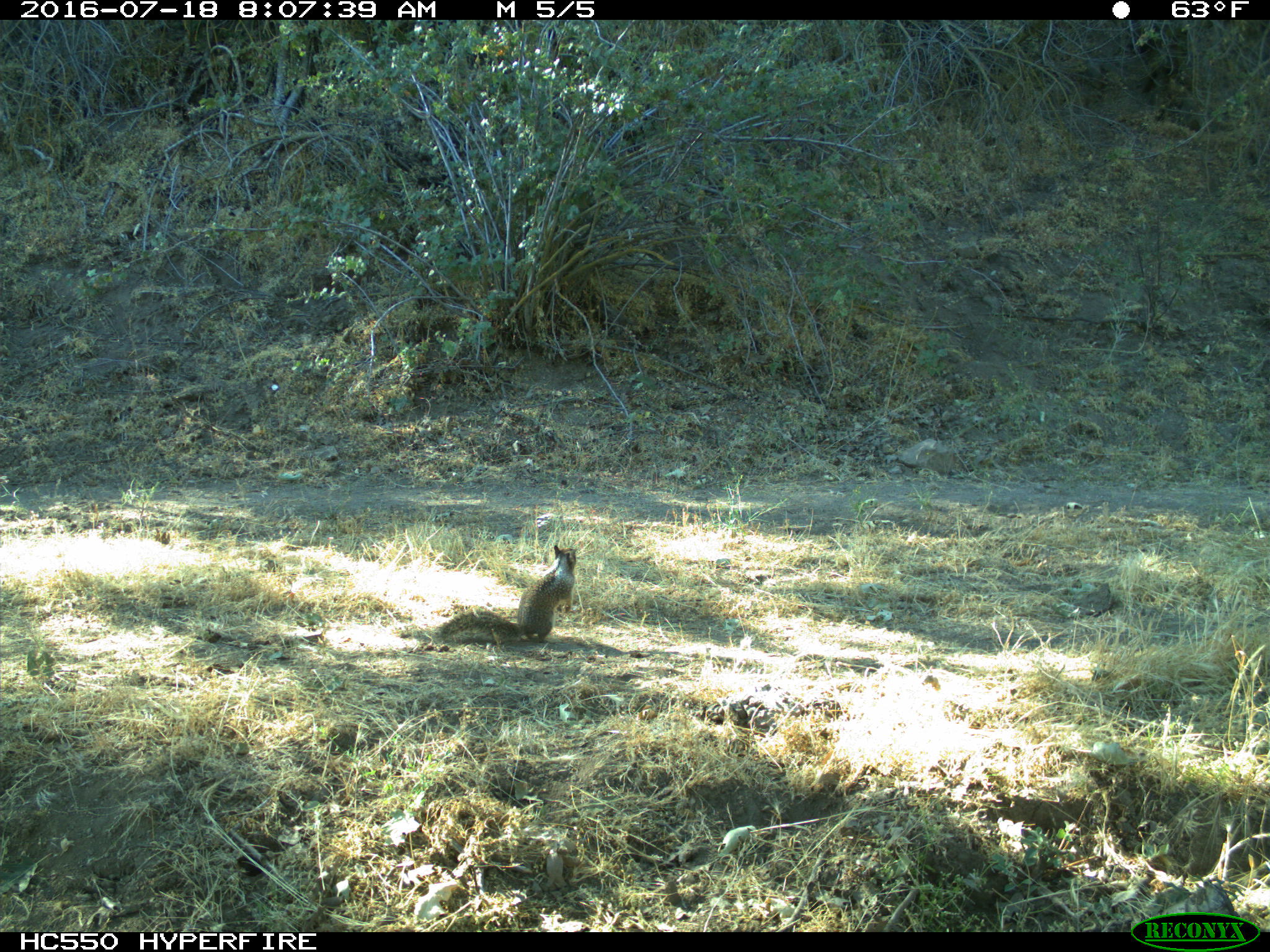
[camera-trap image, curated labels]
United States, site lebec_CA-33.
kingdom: Animalia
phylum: Chordata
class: Mammalia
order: Rodentia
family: Sciuridae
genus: Otospermophilus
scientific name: Otospermophilus beecheyi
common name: california ground squirrel